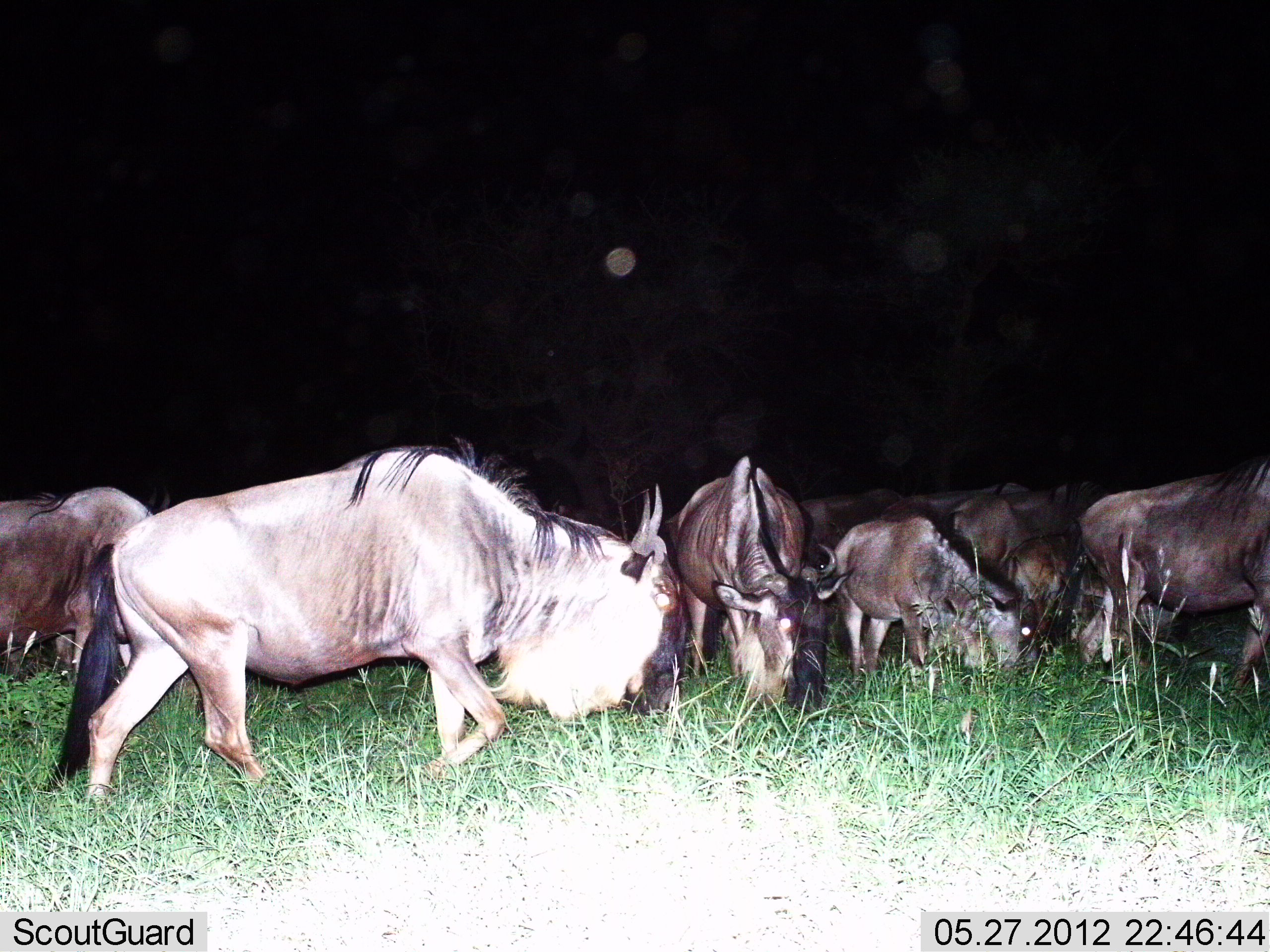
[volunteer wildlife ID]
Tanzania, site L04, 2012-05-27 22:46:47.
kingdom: Animalia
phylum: Chordata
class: Mammalia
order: Artiodactyla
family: Bovidae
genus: Connochaetes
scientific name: Connochaetes taurinus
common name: blue wildebeest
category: wildebeest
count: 10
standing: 60%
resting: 0%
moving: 40%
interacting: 10%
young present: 10%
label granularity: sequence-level